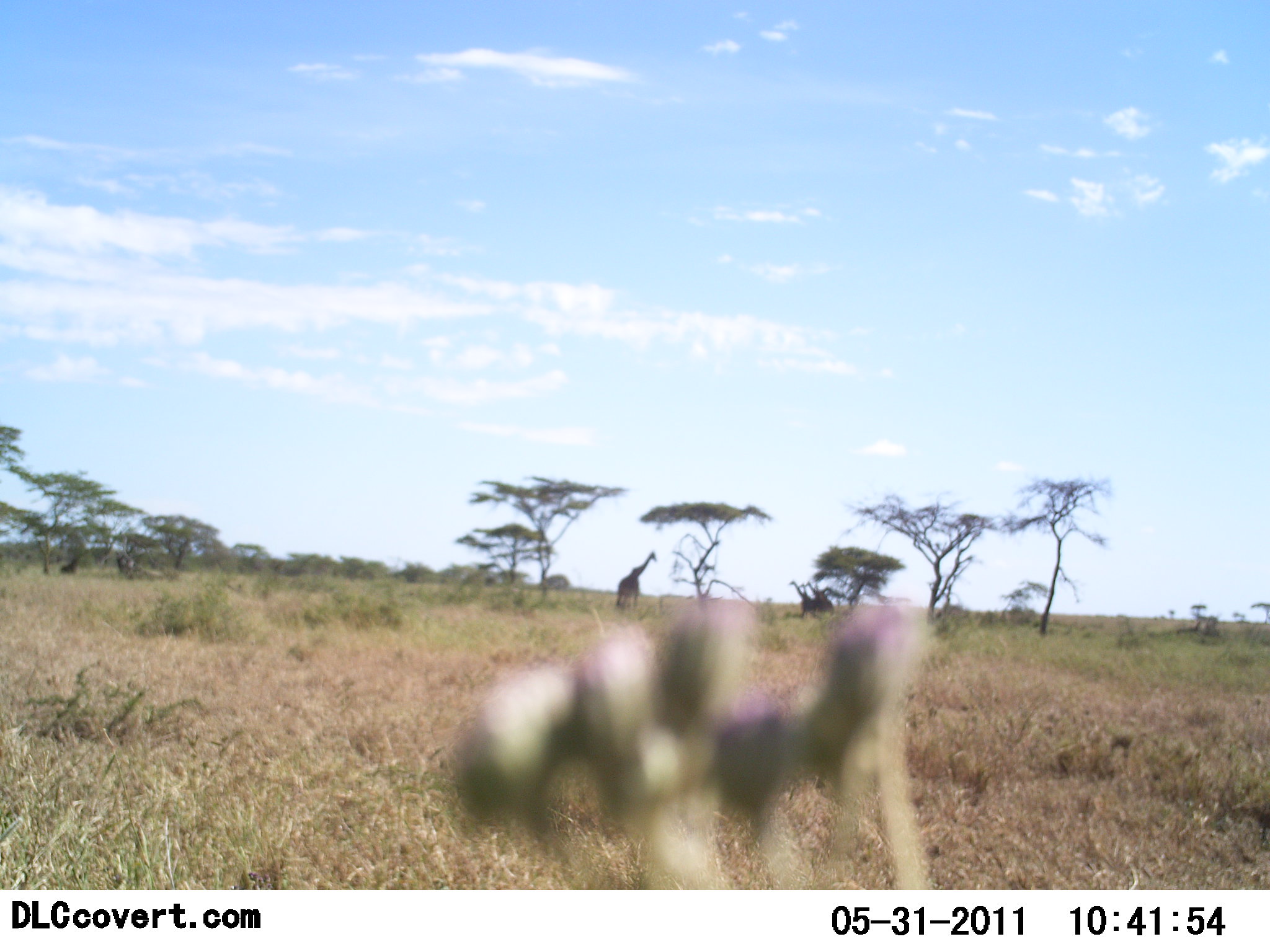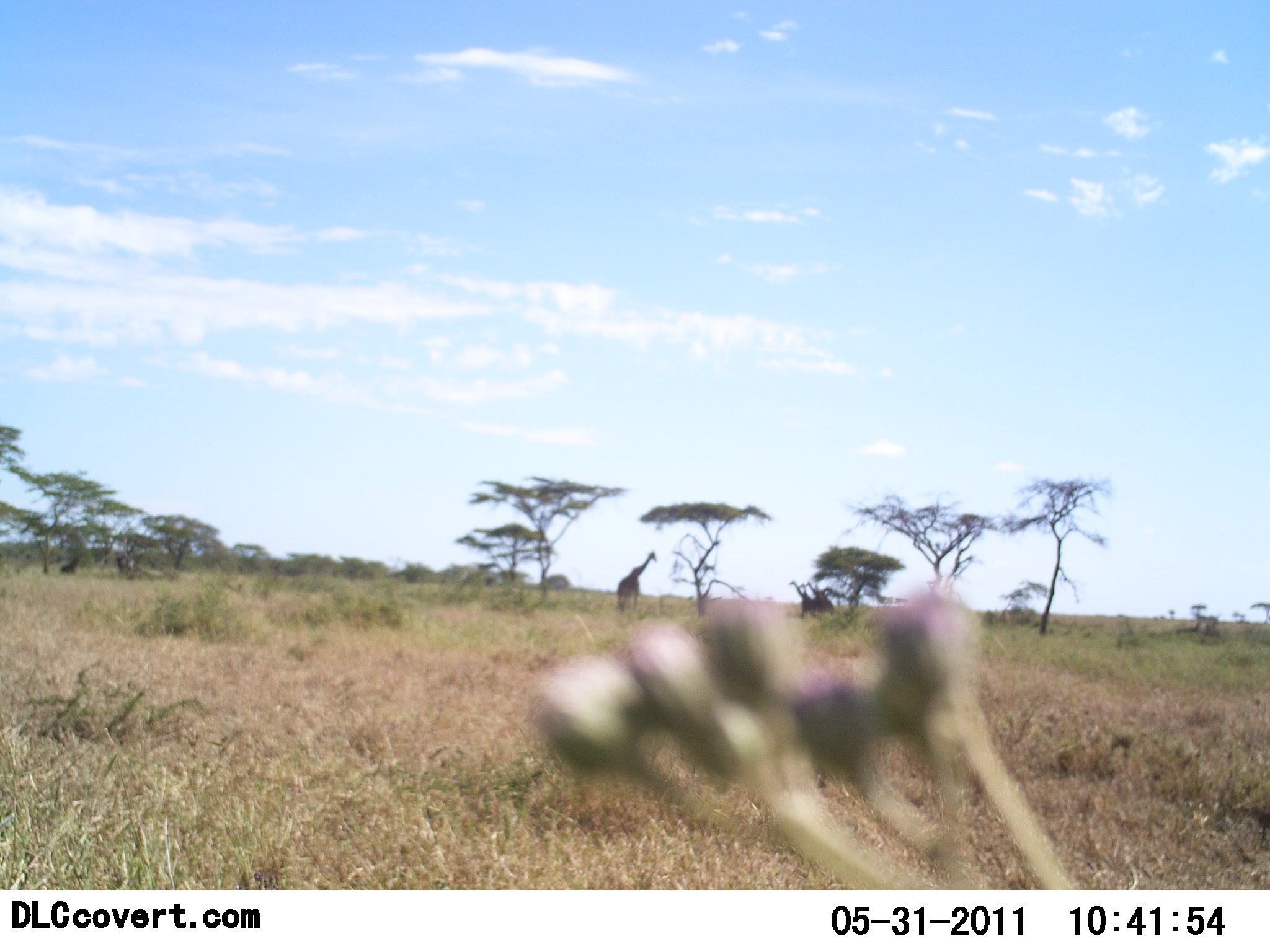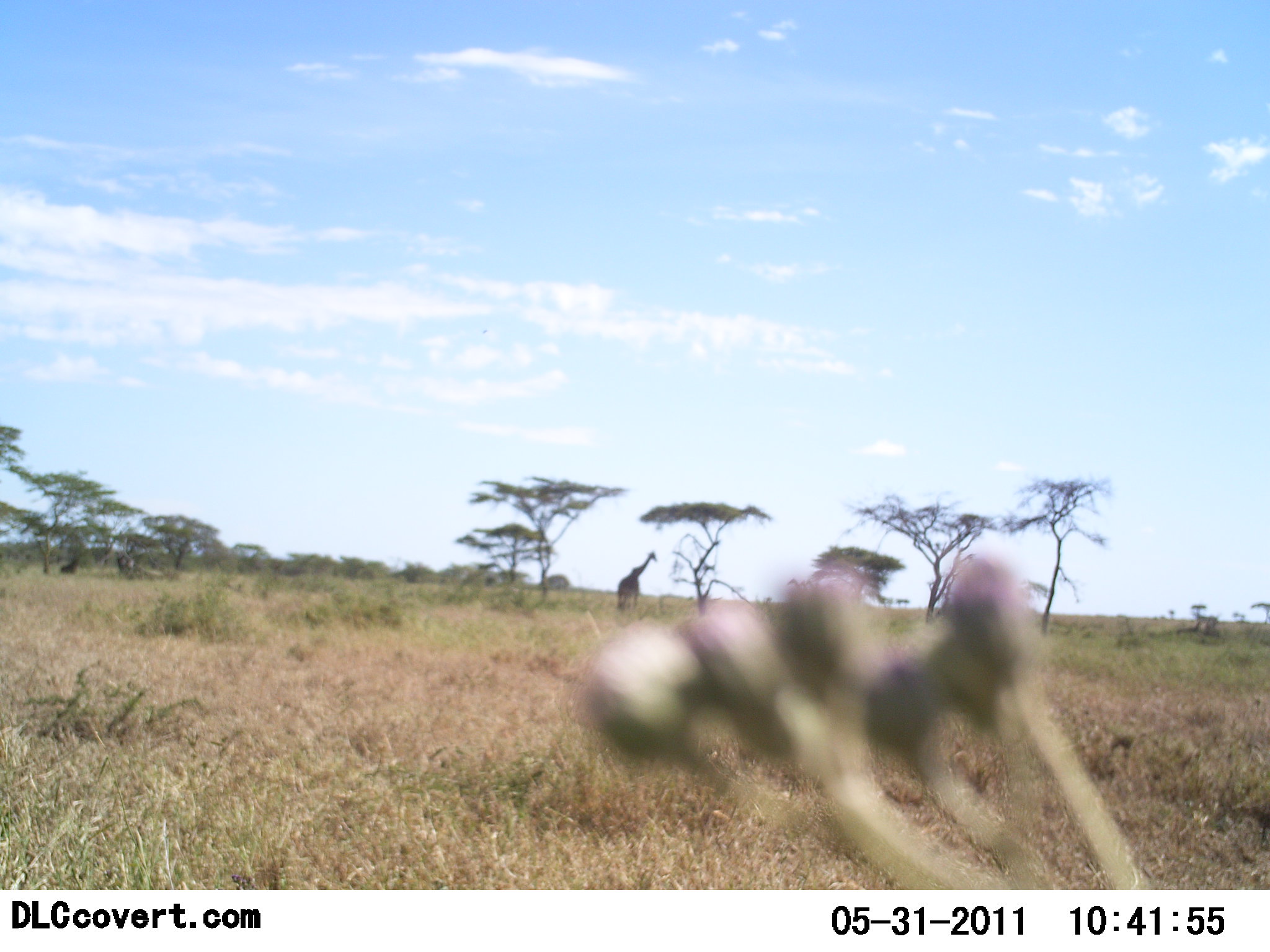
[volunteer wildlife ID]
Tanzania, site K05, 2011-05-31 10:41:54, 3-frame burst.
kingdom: Animalia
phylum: Chordata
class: Mammalia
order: Artiodactyla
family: Giraffidae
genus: Giraffa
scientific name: Giraffa camelopardalis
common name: giraffe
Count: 1.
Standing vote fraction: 100%.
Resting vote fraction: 0%.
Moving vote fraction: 8%.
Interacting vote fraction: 0%.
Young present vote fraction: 8%.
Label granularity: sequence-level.